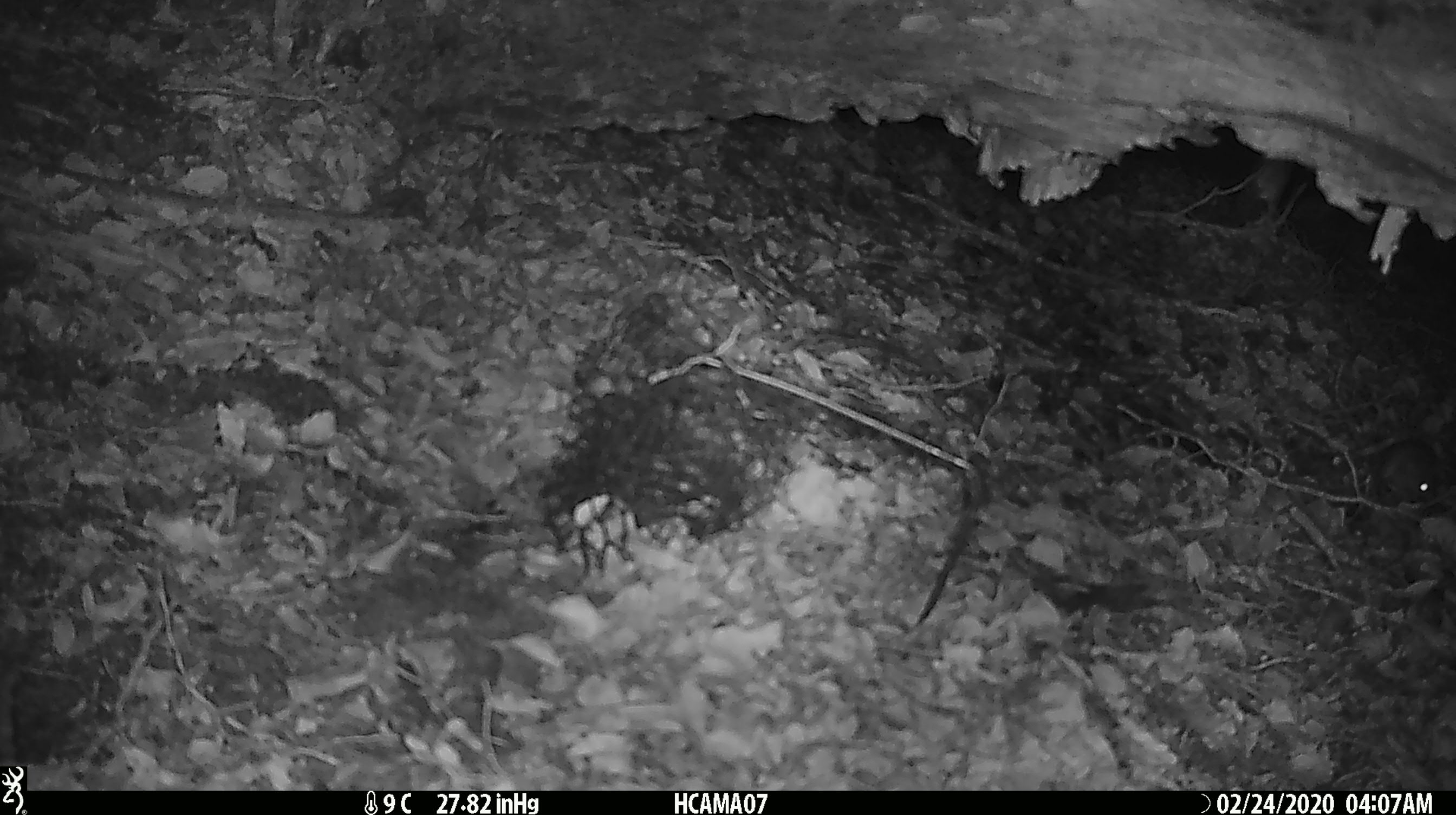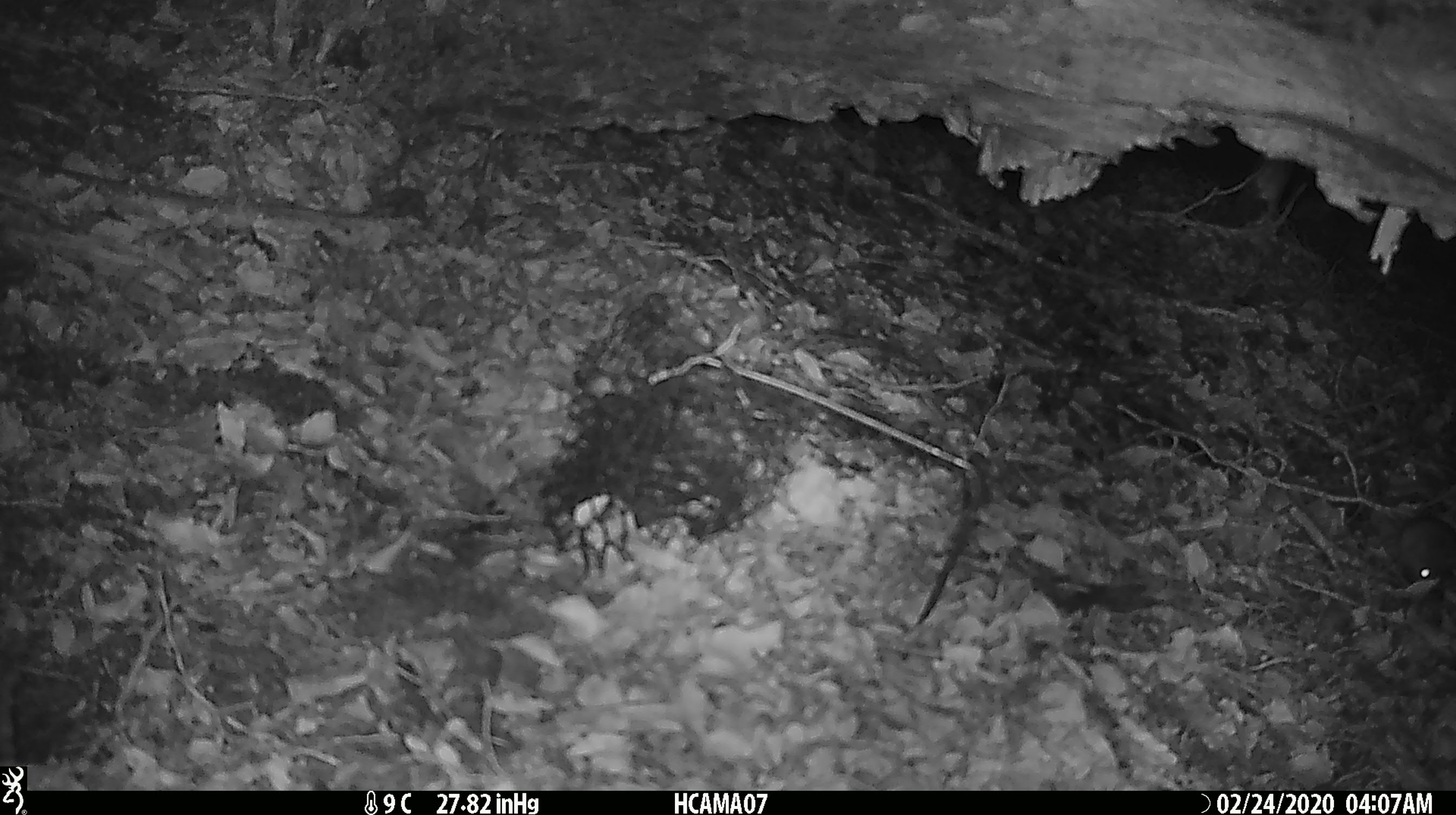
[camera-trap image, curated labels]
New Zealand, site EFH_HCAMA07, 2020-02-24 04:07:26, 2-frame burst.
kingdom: Animalia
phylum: Chordata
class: Mammalia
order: Rodentia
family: Muridae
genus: Mus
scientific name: Mus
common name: mouse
Mouse (Mus).